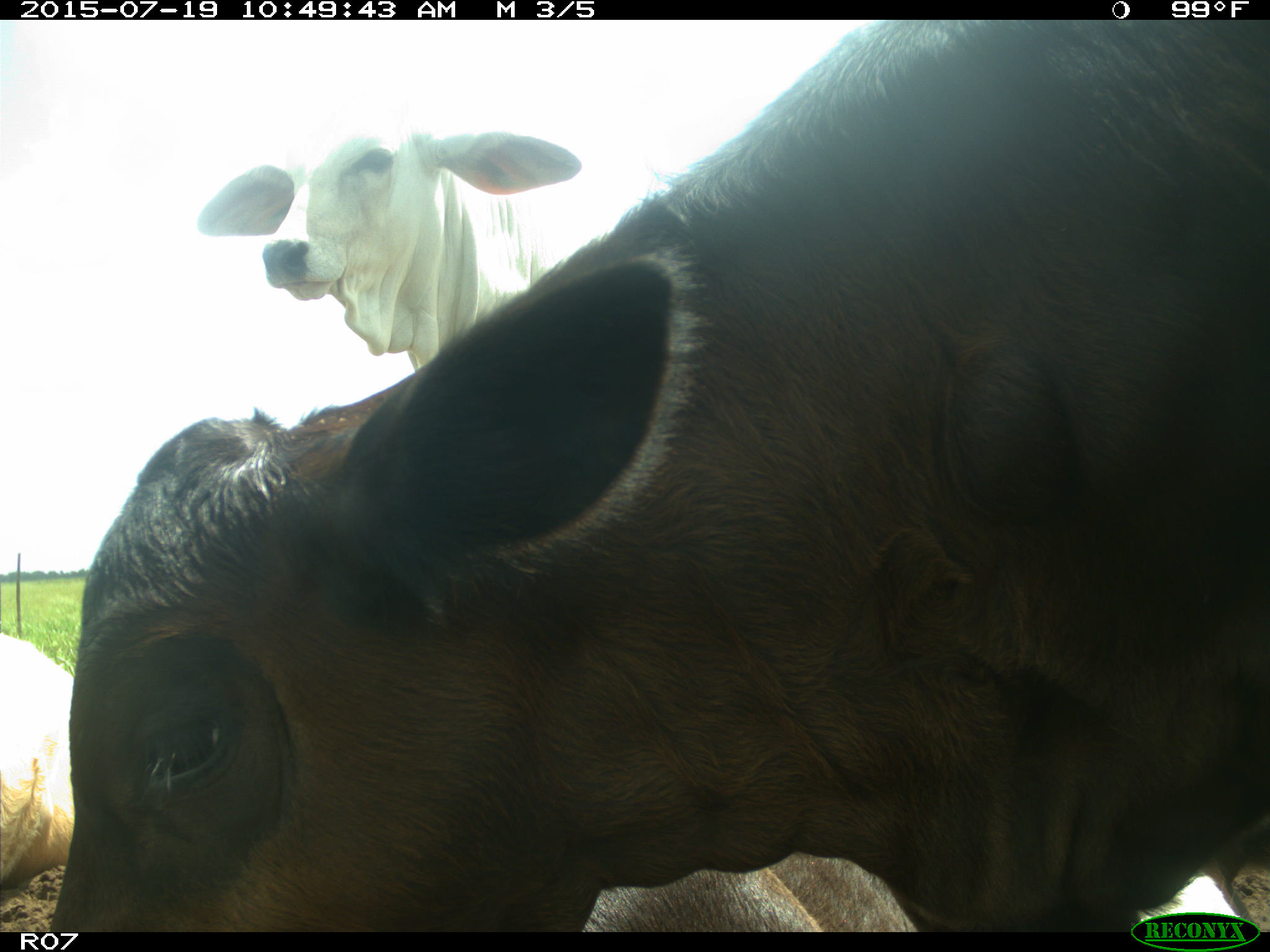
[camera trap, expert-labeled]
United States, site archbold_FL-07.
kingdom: Animalia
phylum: Chordata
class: Mammalia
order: Artiodactyla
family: Bovidae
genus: Bos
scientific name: Bos taurus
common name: domestic cow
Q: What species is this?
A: Bos taurus (domestic cow).